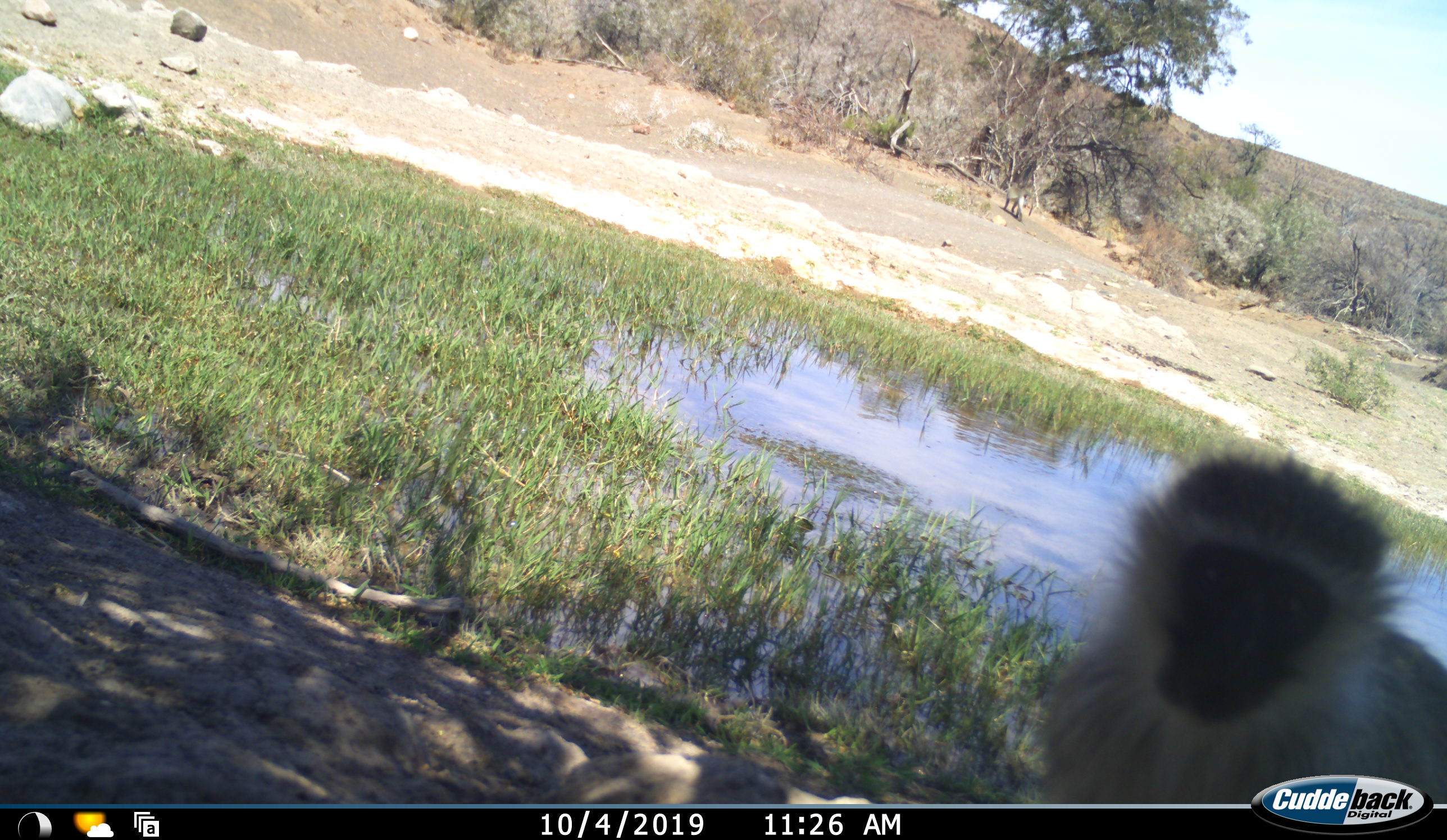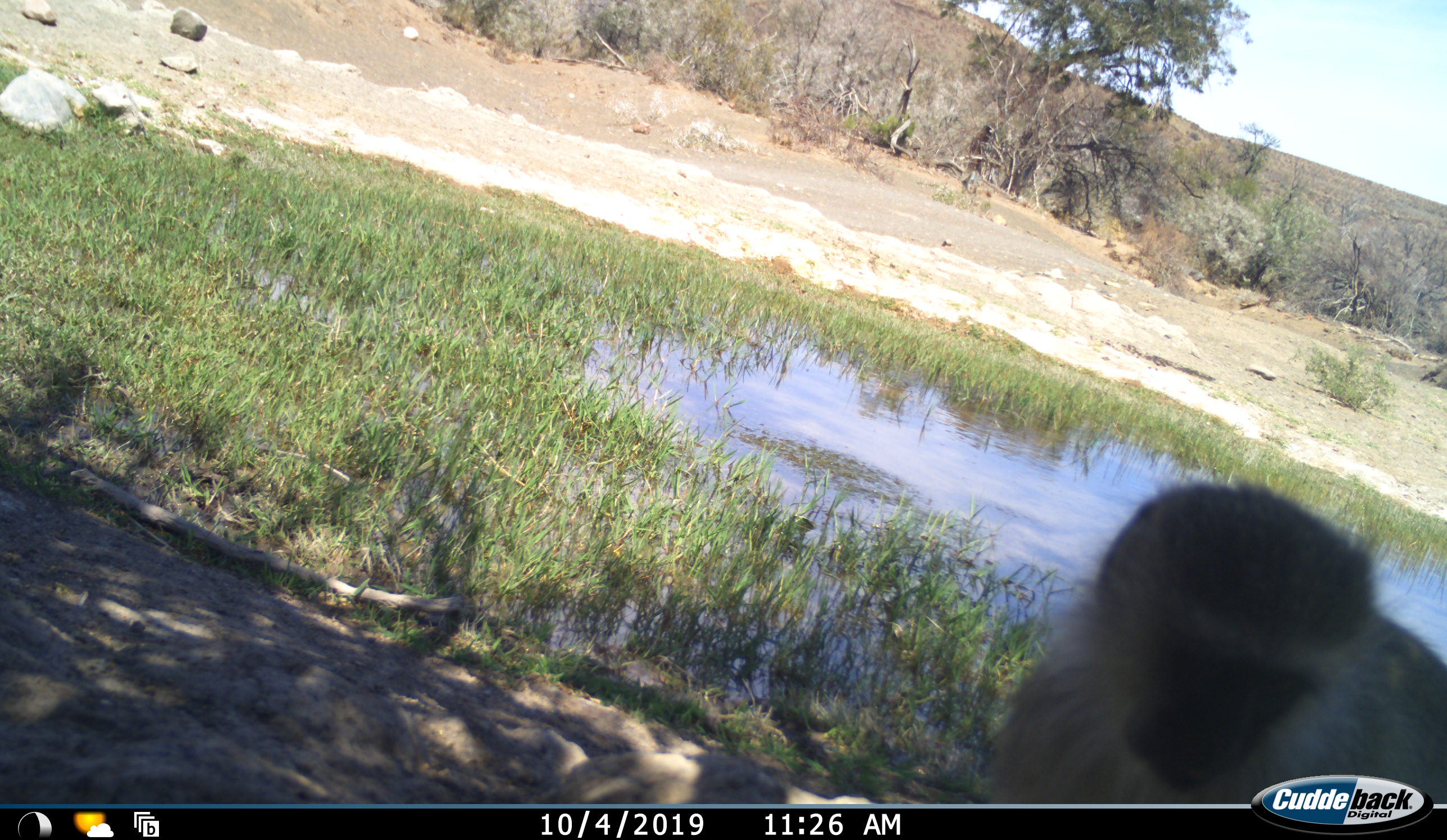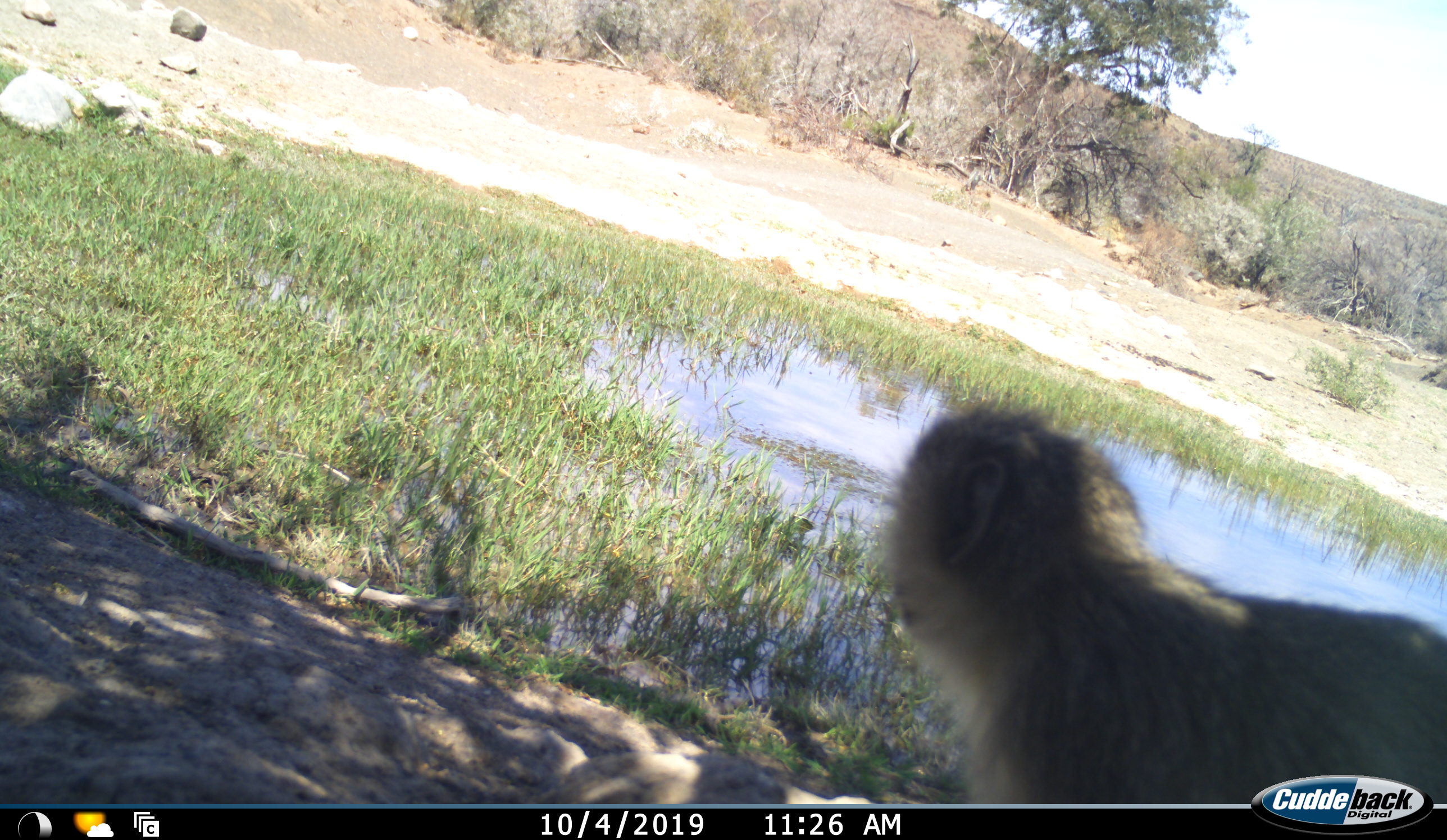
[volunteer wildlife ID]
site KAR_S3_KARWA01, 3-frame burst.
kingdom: Animalia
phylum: Chordata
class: Mammalia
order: Primates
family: Cercopithecidae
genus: Chlorocebus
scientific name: Chlorocebus pygerythrus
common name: vervet monkey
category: monkeyvervet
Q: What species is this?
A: Monkeyvervet (vervet monkey) (Chlorocebus pygerythrus).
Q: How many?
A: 1.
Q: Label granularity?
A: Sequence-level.